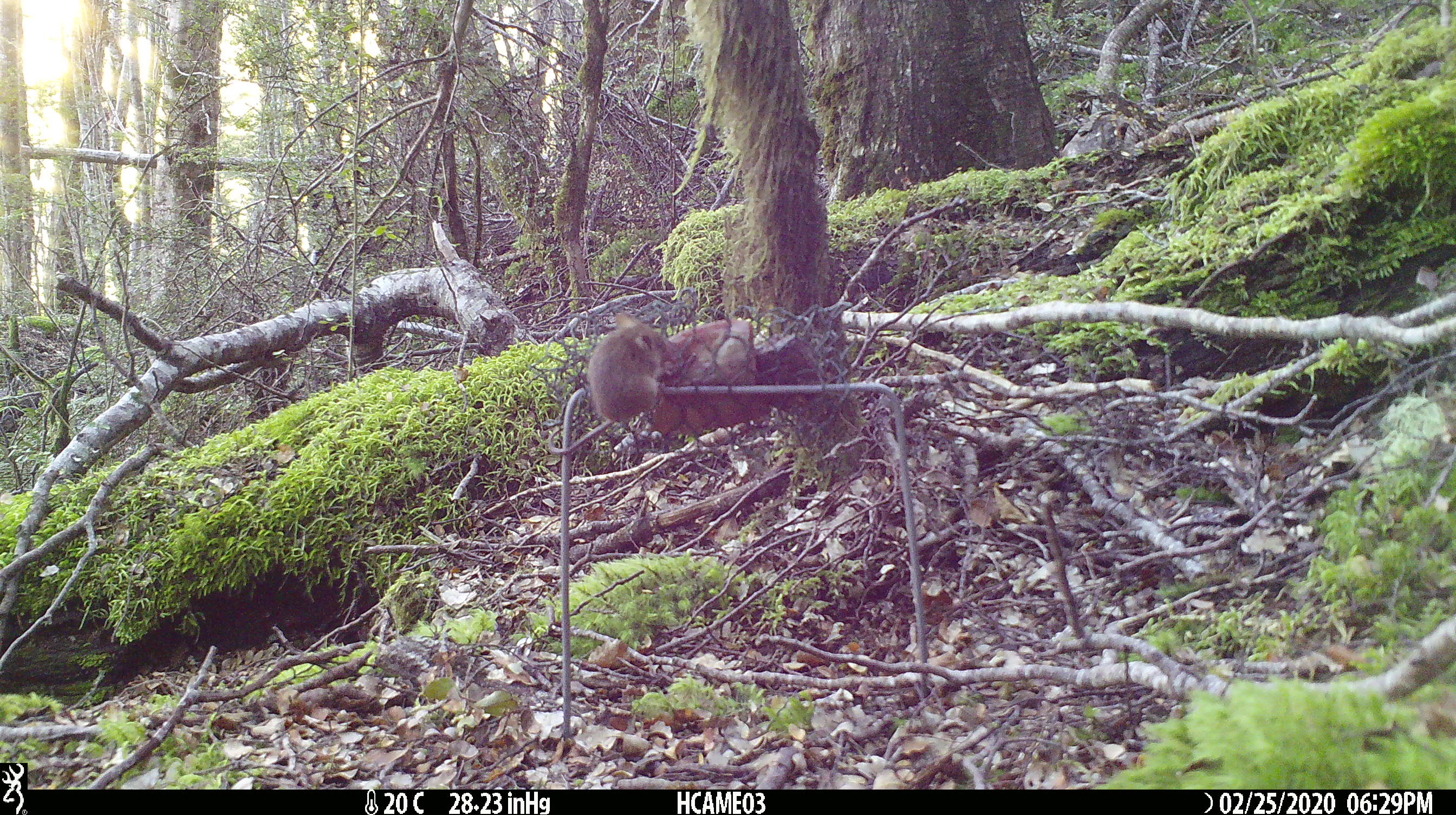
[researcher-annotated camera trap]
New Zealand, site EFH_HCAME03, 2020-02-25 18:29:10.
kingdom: Animalia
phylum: Chordata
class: Mammalia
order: Rodentia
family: Muridae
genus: Mus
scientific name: Mus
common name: mouse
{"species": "mouse (Mus)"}